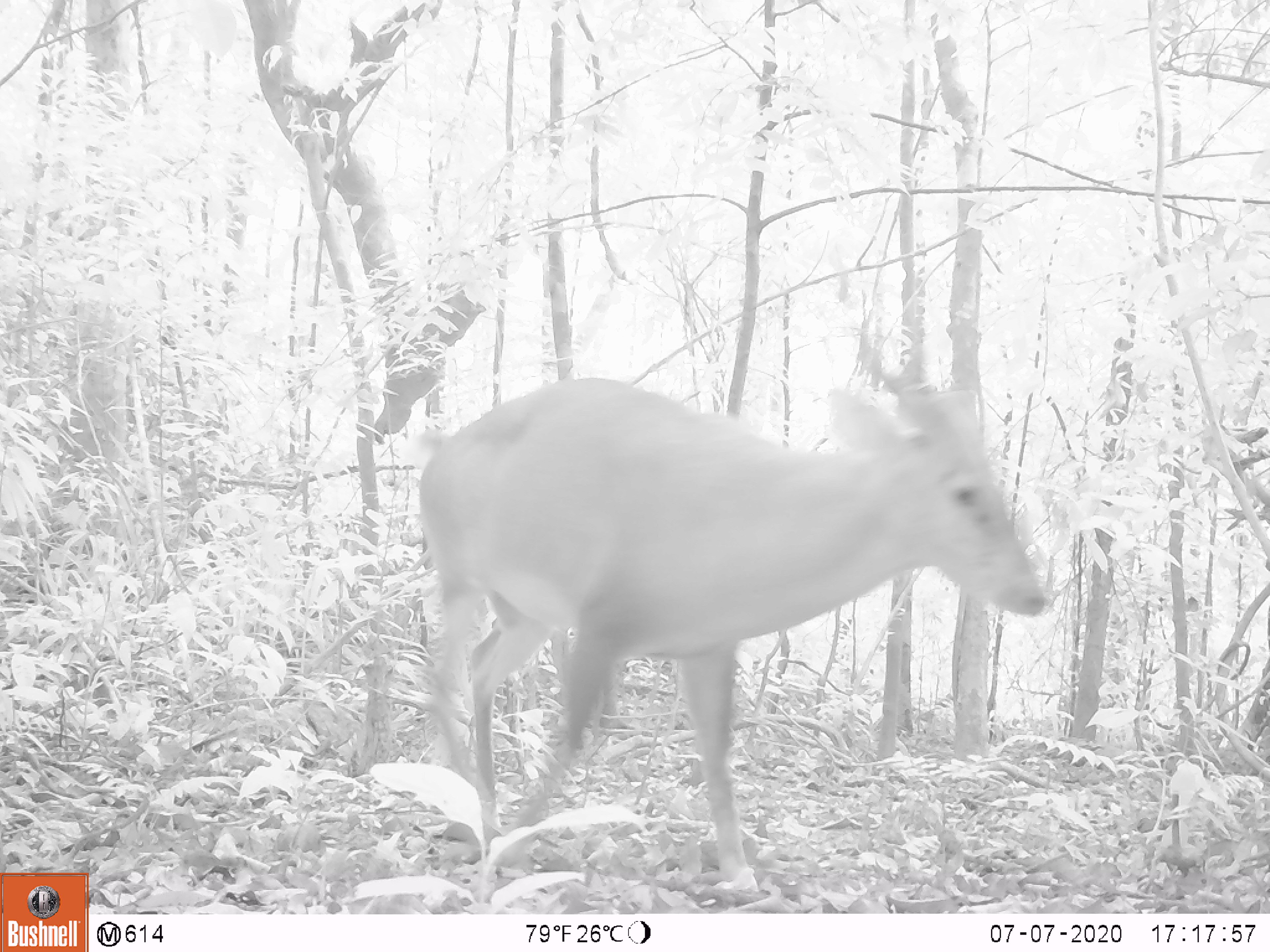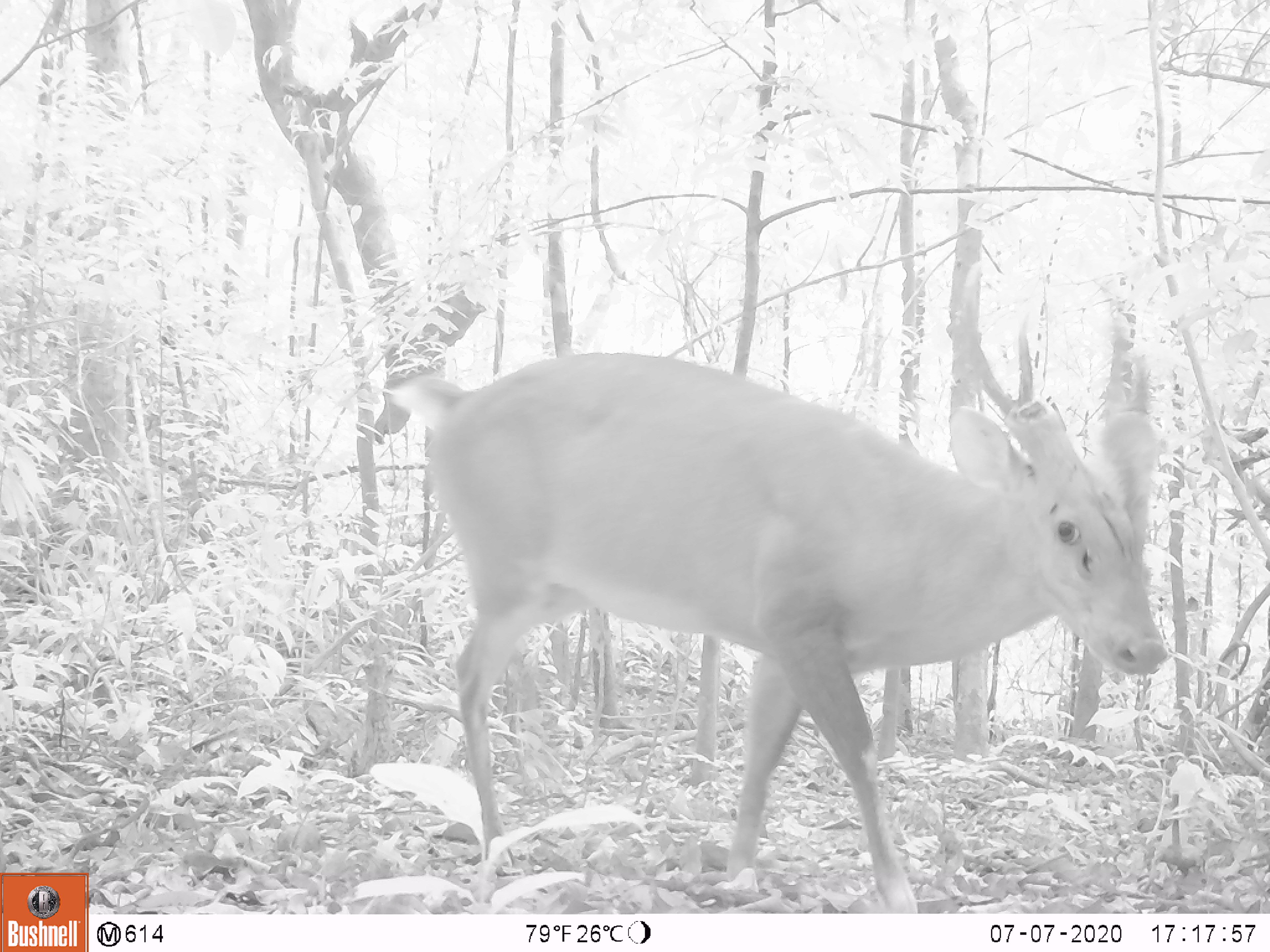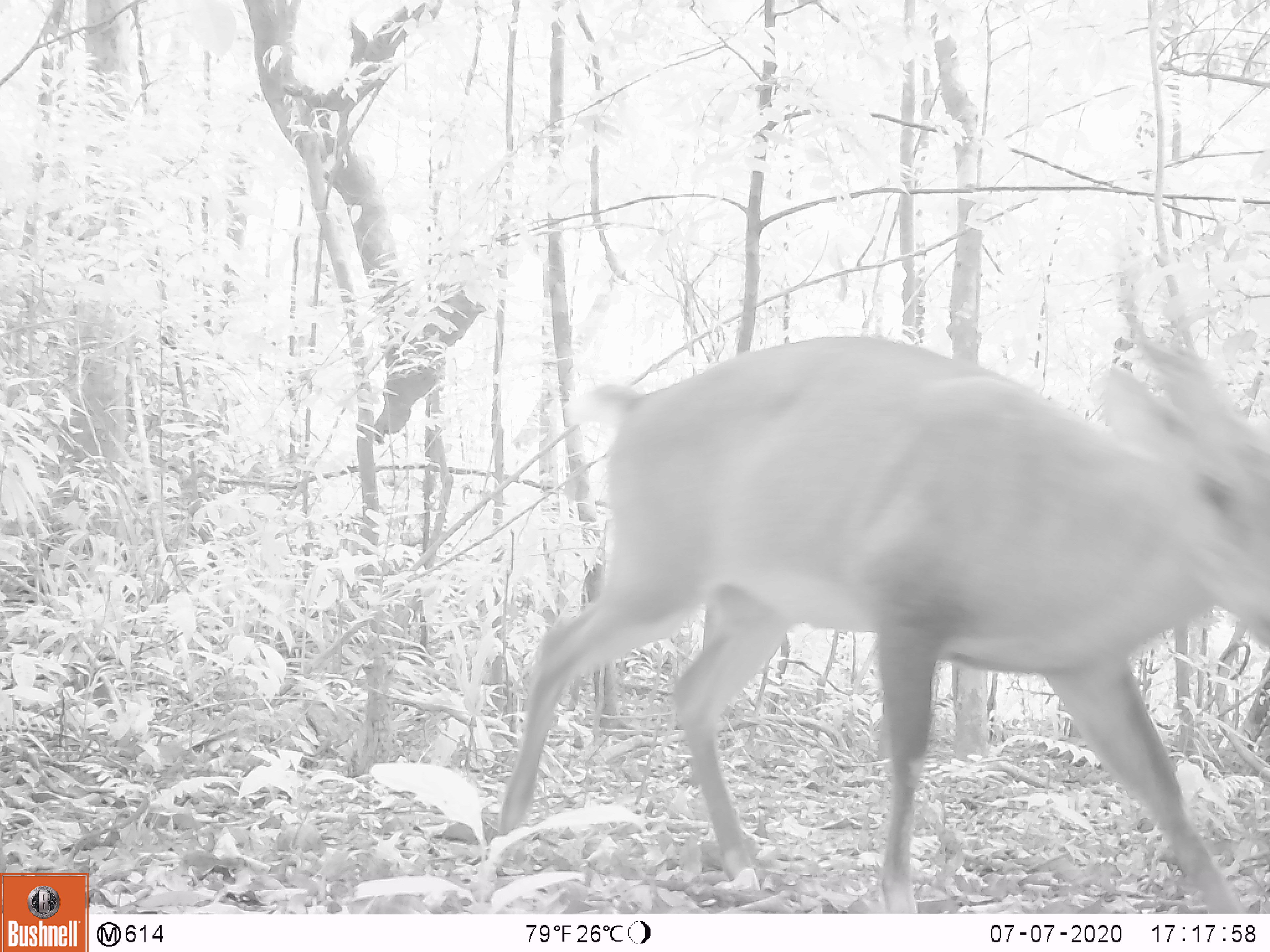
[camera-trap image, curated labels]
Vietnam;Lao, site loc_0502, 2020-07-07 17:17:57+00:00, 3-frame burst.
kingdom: Animalia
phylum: Chordata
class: Mammalia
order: Artiodactyla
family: Cervidae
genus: Muntiacus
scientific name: Muntiacus vuquangensis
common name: large-antlered muntjac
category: large antlered muntjac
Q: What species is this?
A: Large antlered muntjac (large-antlered muntjac) (Muntiacus vuquangensis).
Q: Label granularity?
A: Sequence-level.